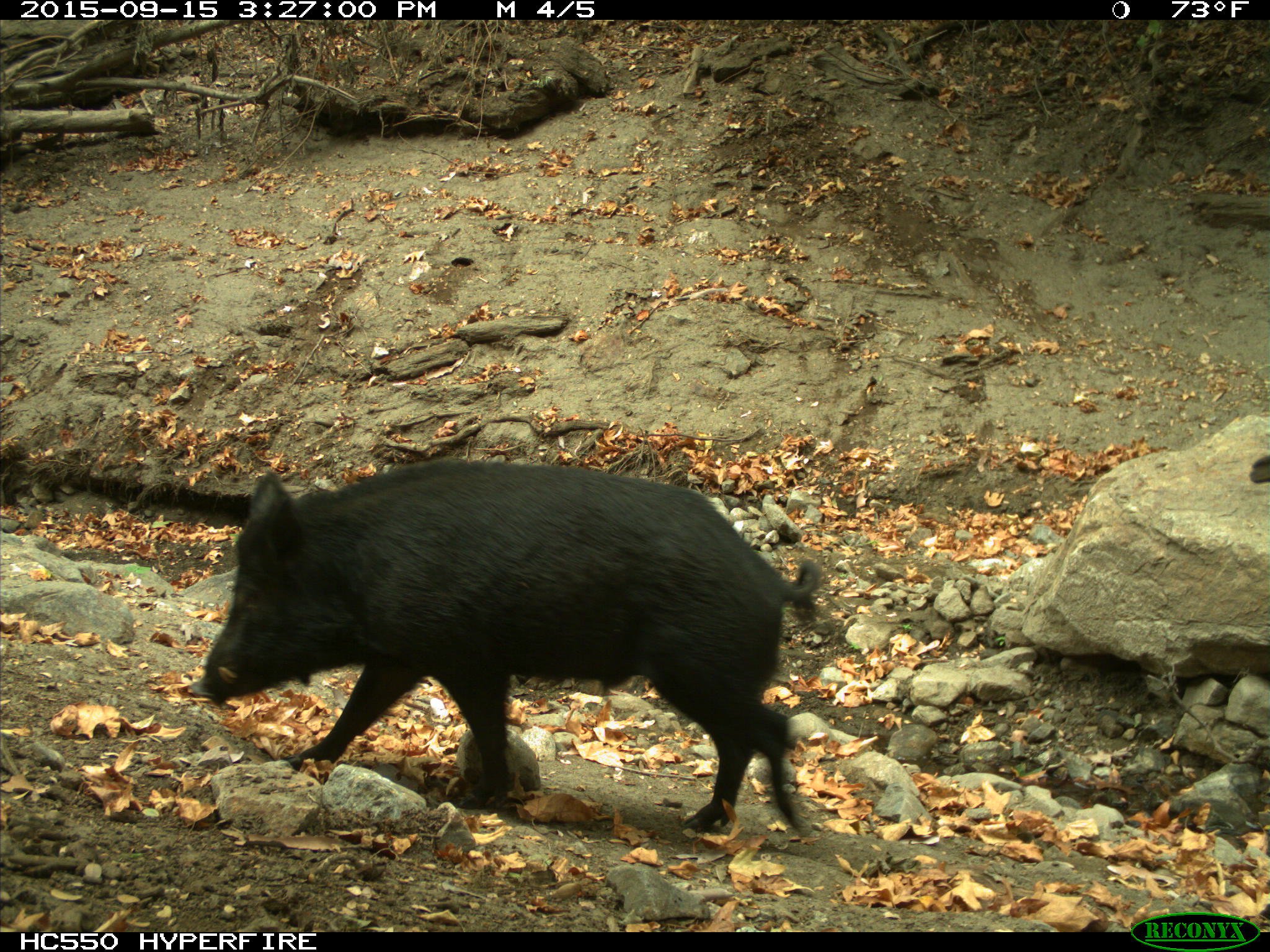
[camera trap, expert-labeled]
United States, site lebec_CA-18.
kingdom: Animalia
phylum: Chordata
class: Mammalia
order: Artiodactyla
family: Suidae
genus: Sus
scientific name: Sus scrofa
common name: wild boar